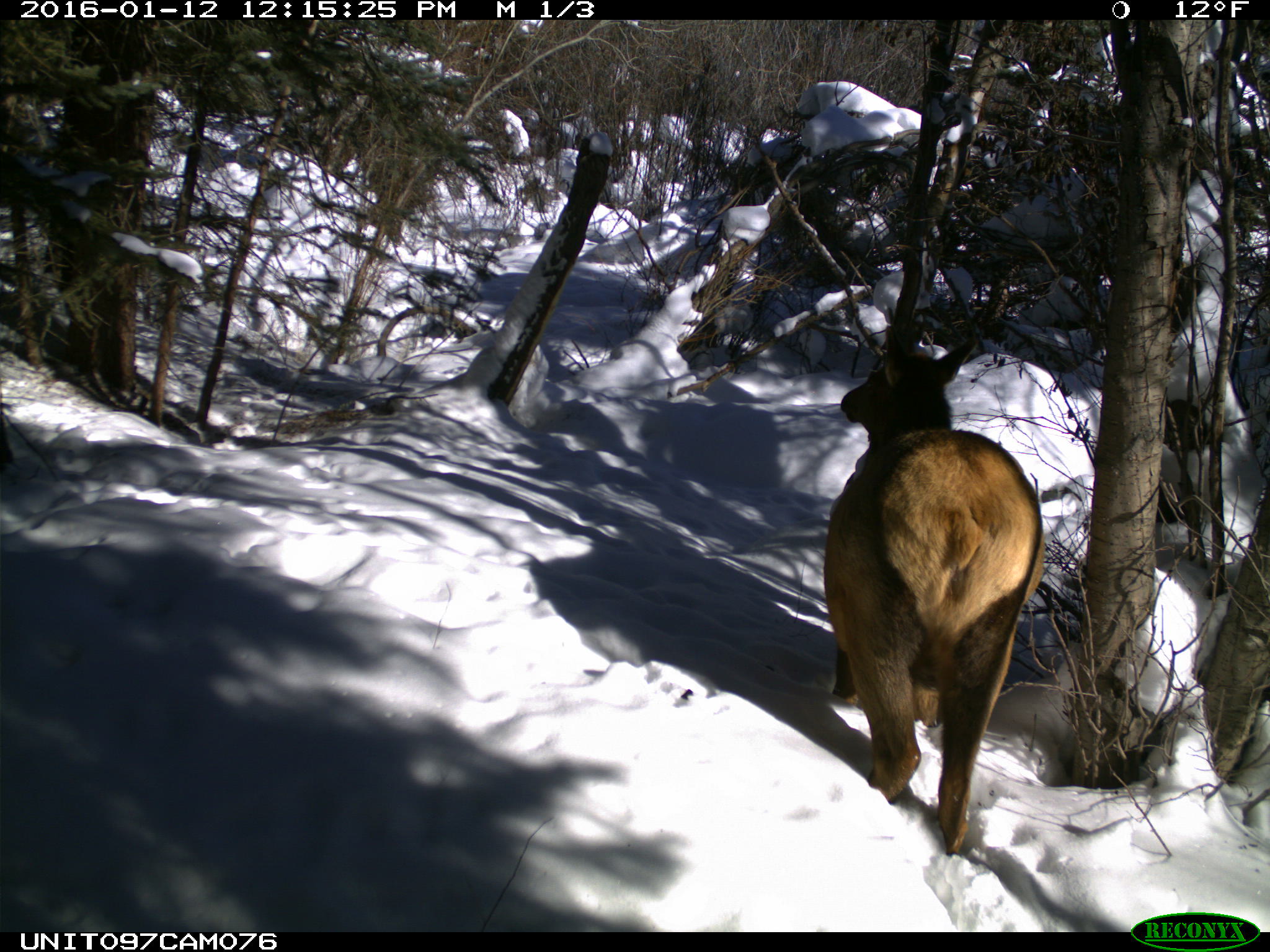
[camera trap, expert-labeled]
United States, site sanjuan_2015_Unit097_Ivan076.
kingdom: Animalia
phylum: Chordata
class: Mammalia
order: Artiodactyla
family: Cervidae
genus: Cervus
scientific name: Cervus elaphus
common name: red deer